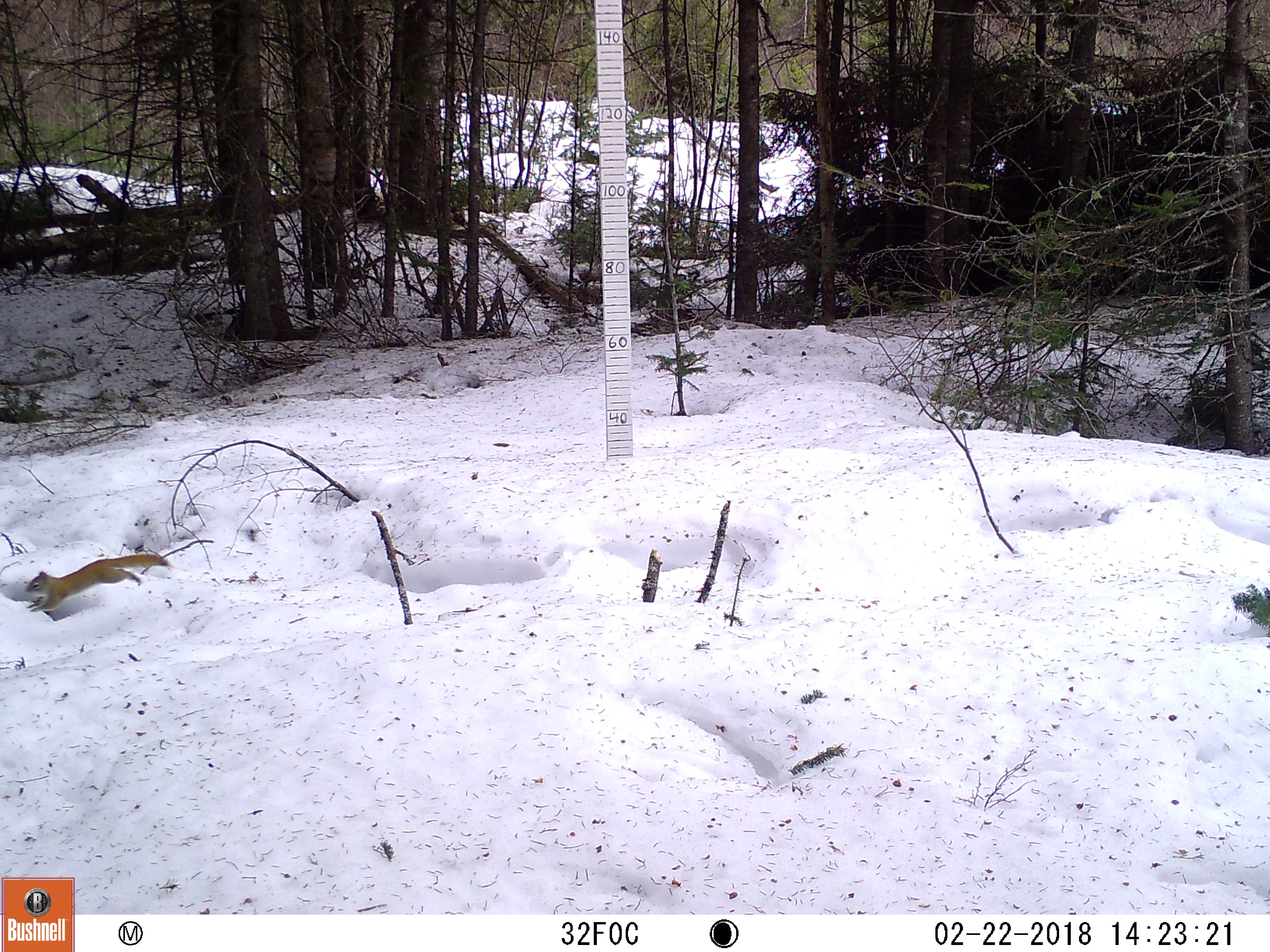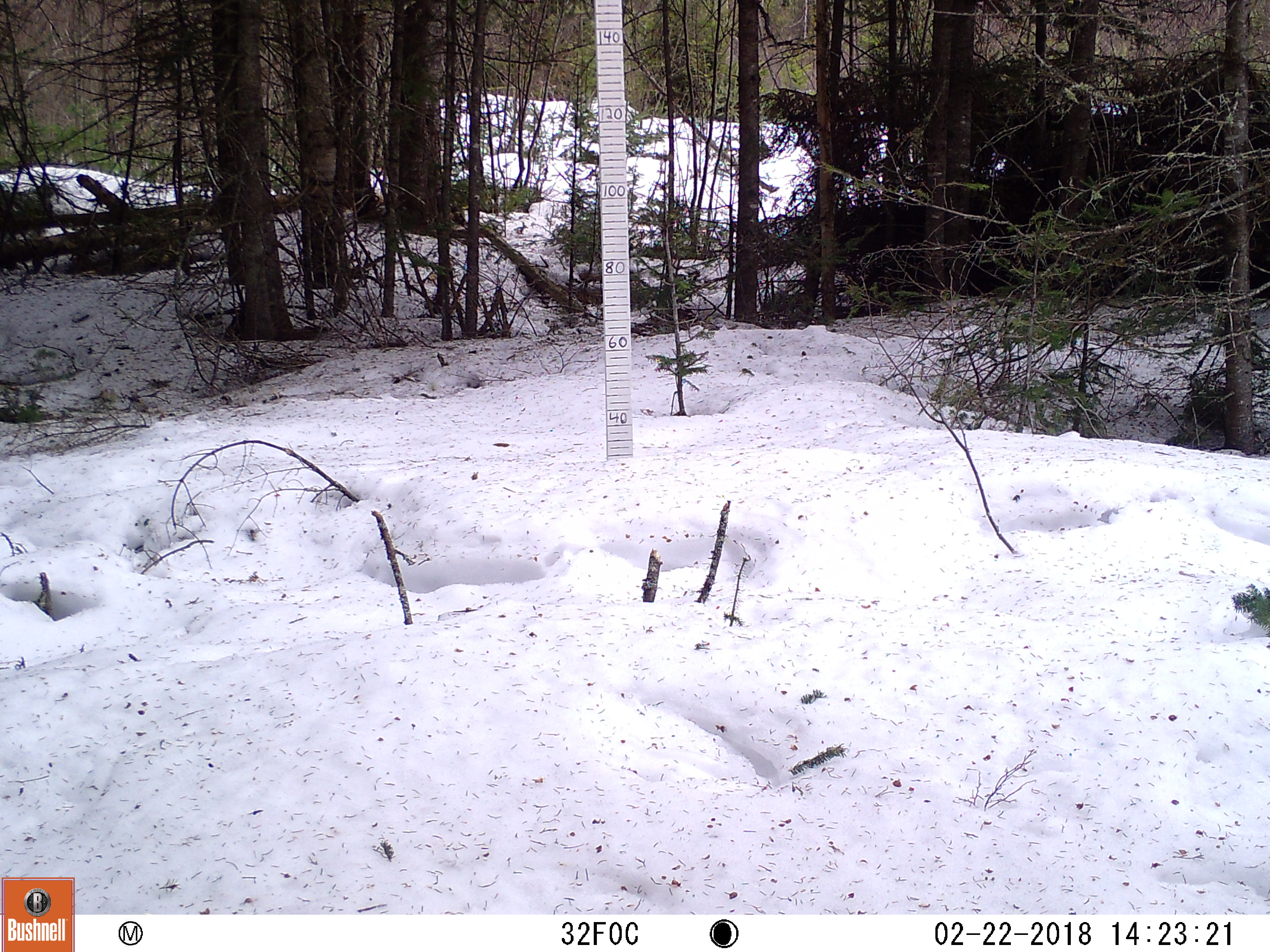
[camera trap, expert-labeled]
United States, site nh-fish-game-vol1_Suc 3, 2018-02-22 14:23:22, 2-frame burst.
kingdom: Animalia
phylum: Chordata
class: Mammalia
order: Rodentia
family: Sciuridae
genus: Tamiasciurus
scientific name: Tamiasciurus hudsonicus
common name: red squirrel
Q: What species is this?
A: Red squirrel (Tamiasciurus hudsonicus).